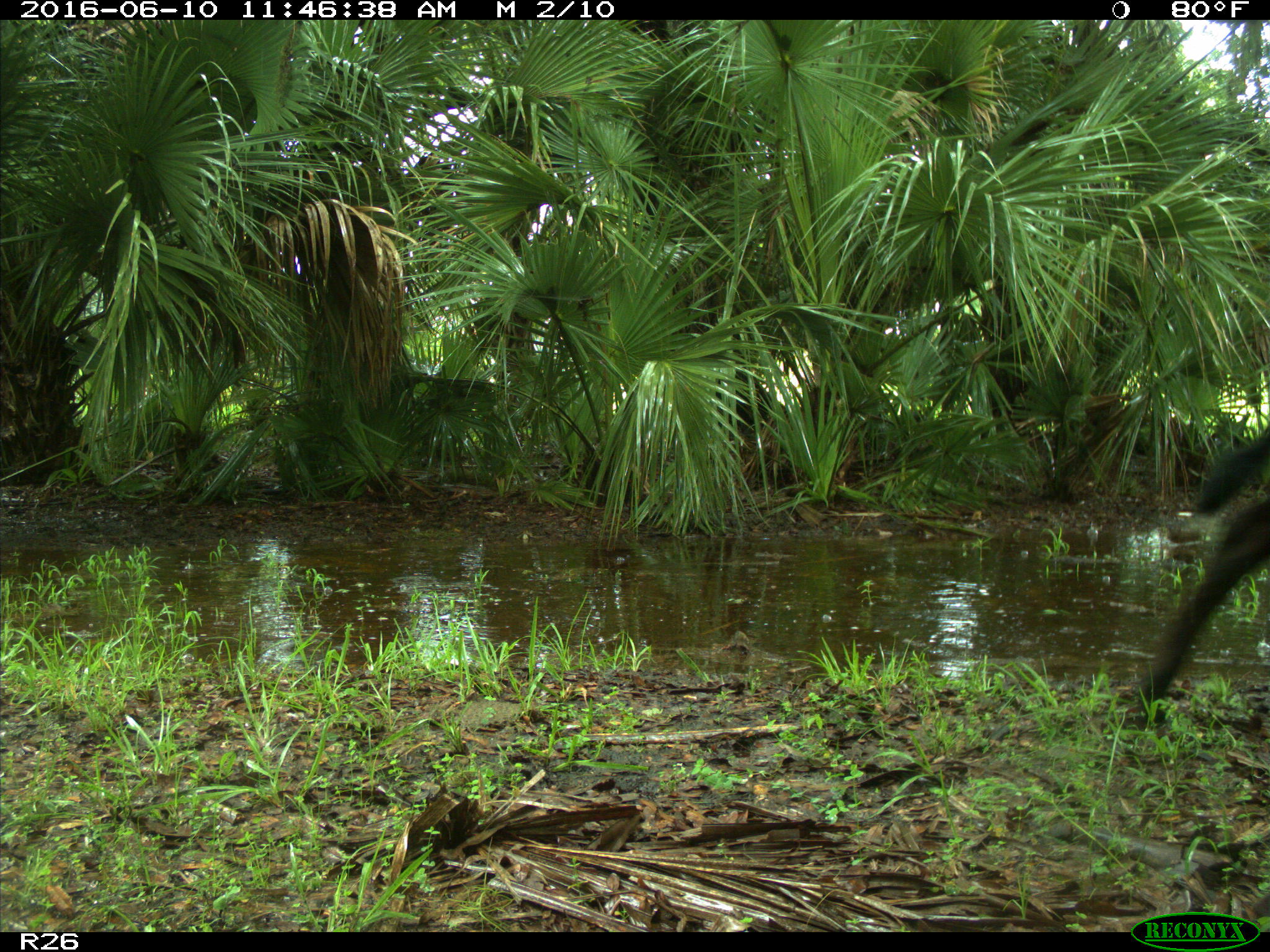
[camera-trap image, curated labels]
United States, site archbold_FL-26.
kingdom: Animalia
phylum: Chordata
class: Mammalia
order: Artiodactyla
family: Bovidae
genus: Bos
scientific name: Bos taurus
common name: domestic cow